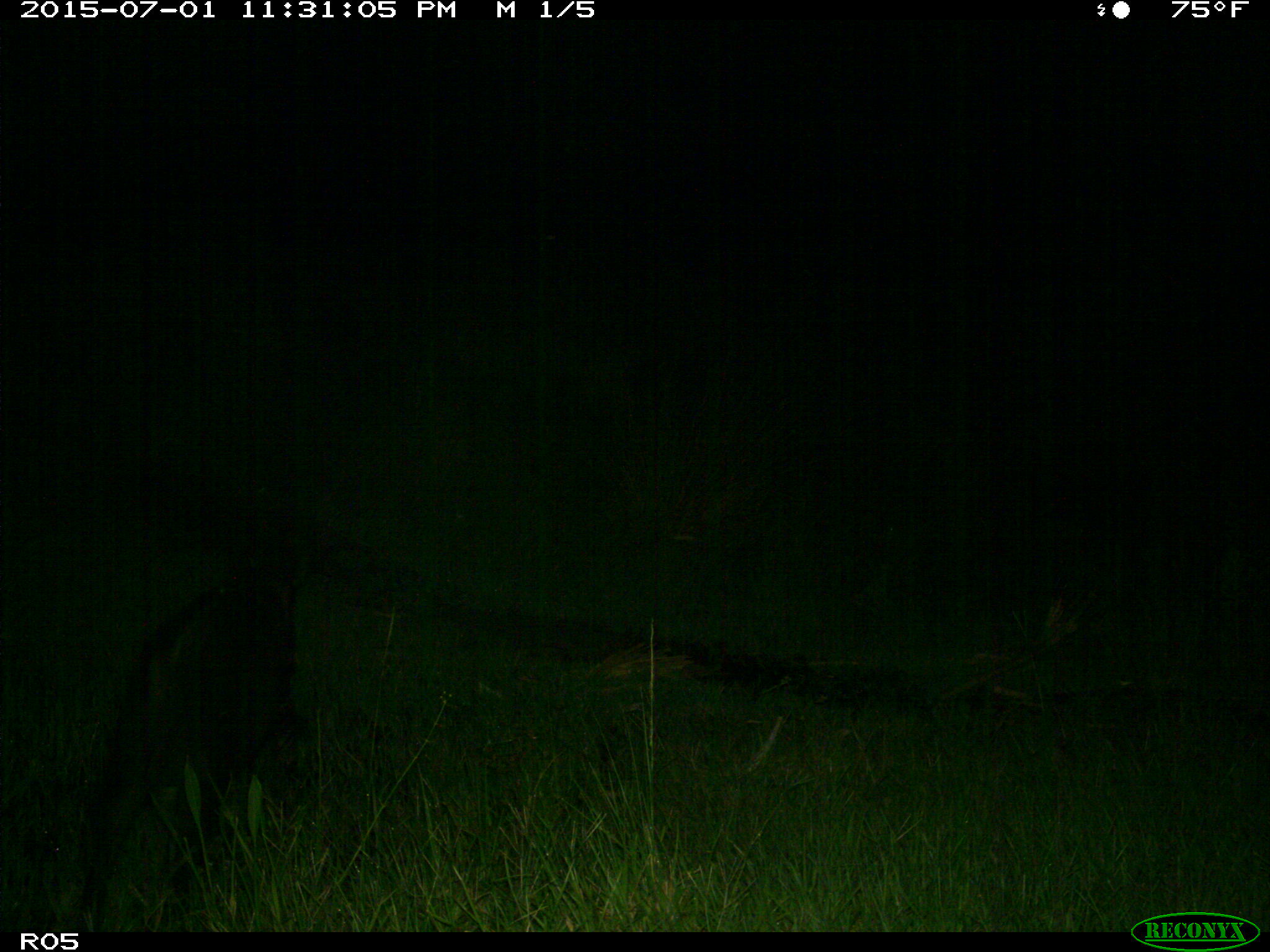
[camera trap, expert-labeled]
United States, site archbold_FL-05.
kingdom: Animalia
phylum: Chordata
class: Mammalia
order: Artiodactyla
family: Suidae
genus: Sus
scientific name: Sus scrofa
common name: wild boar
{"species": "Sus scrofa (wild boar)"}